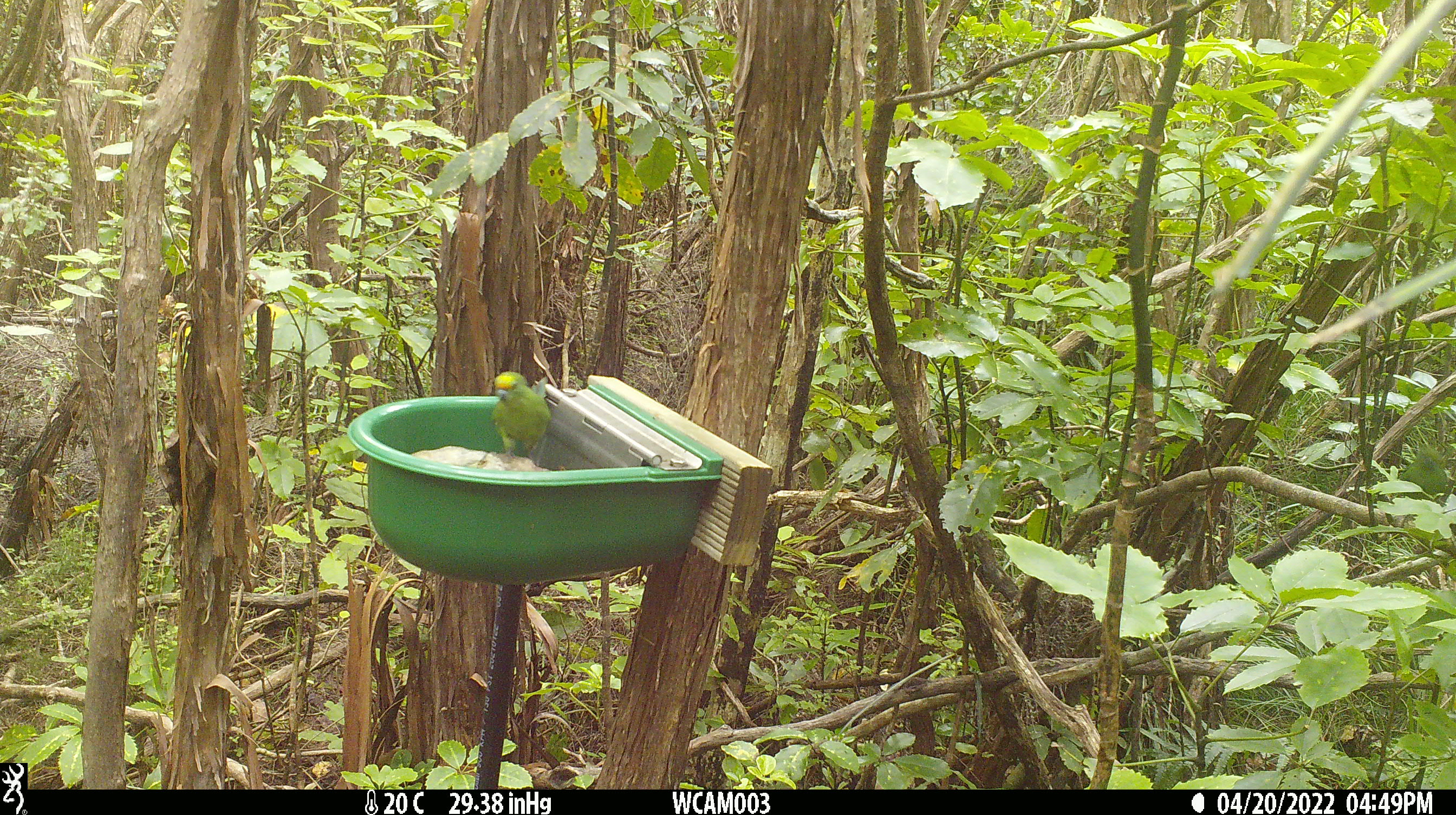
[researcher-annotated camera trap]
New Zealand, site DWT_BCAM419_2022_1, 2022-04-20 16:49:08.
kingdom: Animalia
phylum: Chordata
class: Aves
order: Psittaciformes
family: Psittaculidae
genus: Cyanoramphus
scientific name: Cyanoramphus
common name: parakeet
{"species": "parakeet (Cyanoramphus)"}